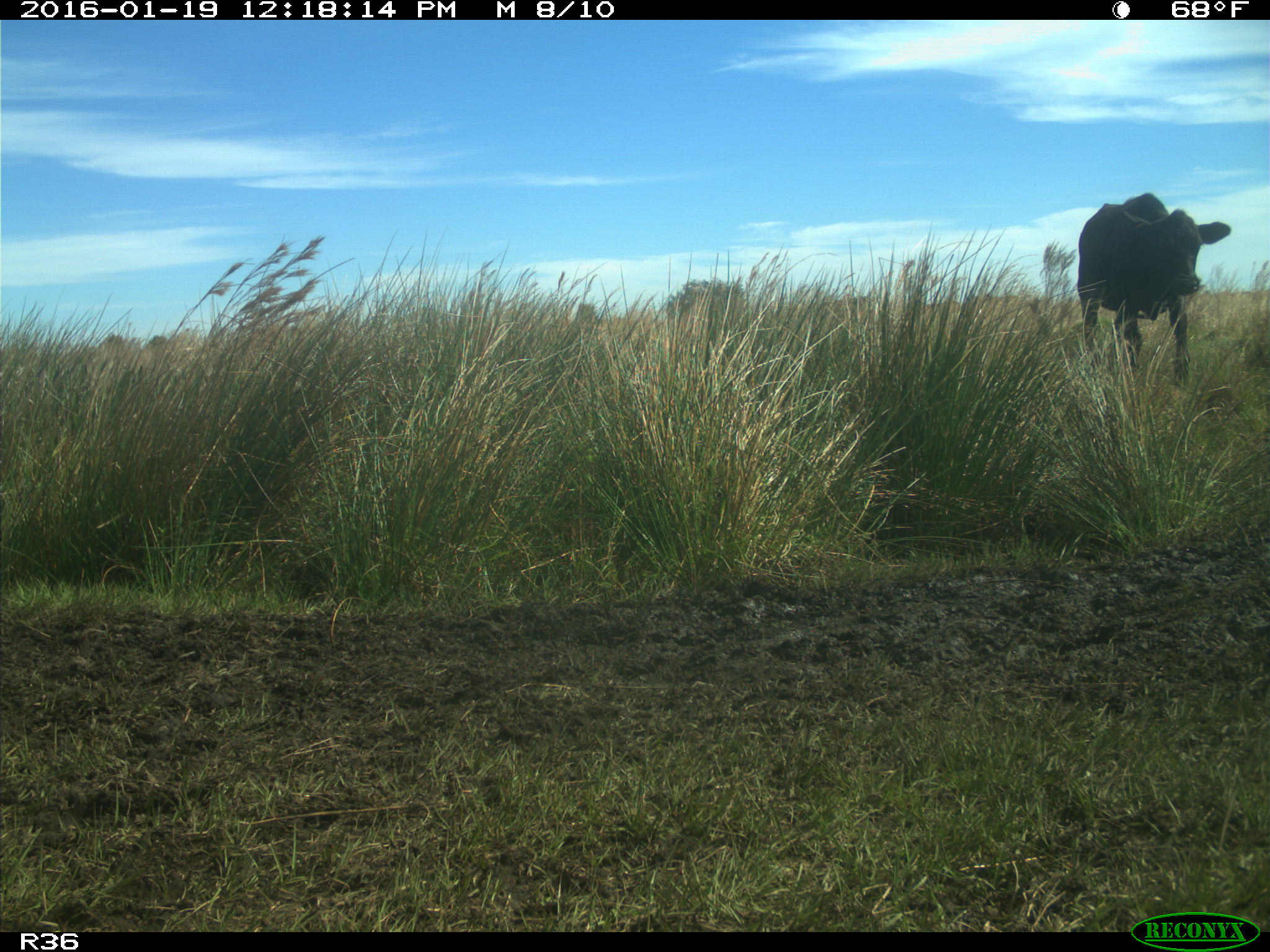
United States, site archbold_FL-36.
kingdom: Animalia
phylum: Chordata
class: Mammalia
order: Artiodactyla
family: Bovidae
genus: Bos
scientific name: Bos taurus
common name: domestic cow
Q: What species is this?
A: Bos taurus (domestic cow).